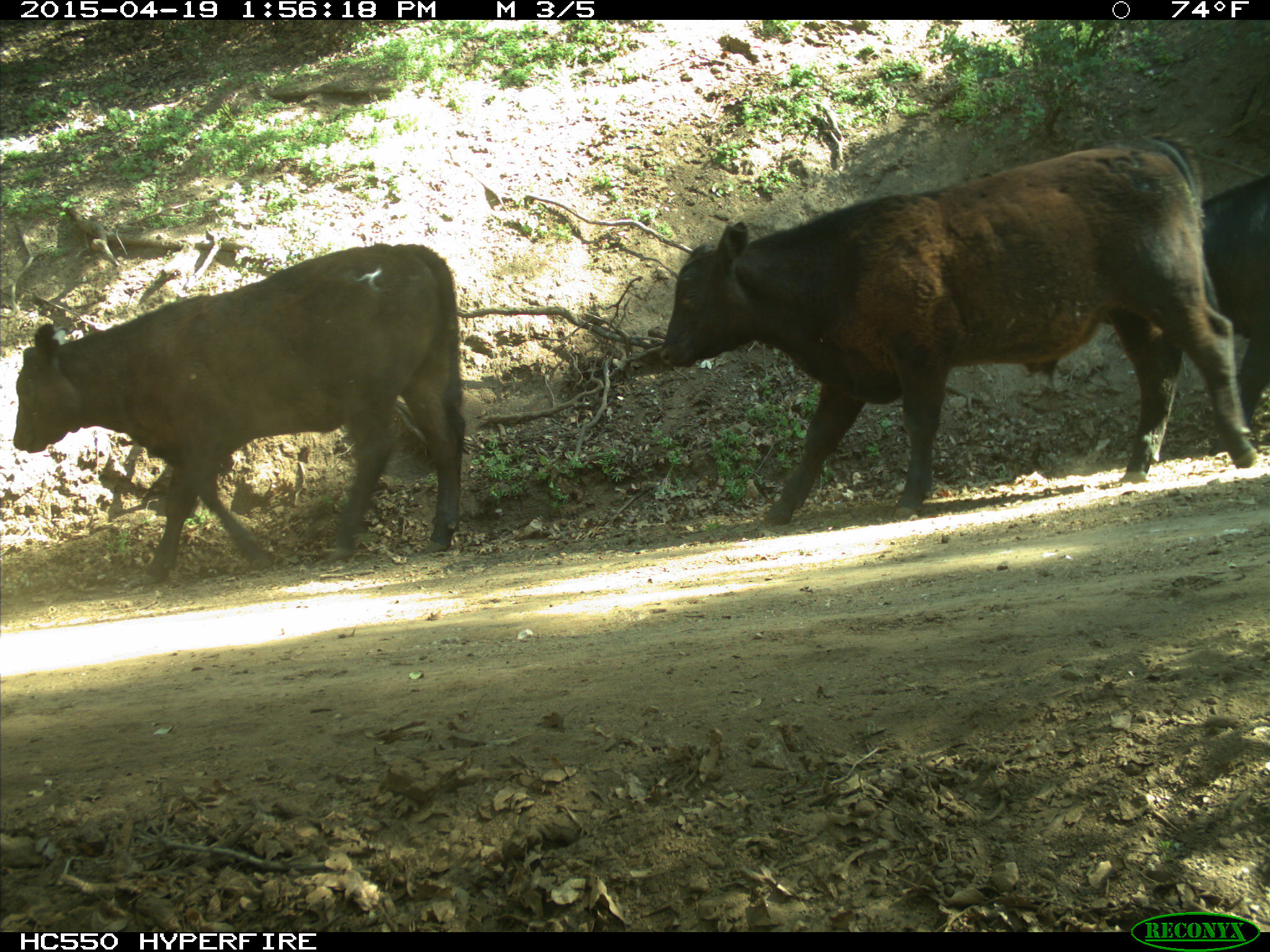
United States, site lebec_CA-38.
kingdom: Animalia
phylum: Chordata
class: Mammalia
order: Artiodactyla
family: Bovidae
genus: Bos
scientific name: Bos taurus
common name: domestic cow